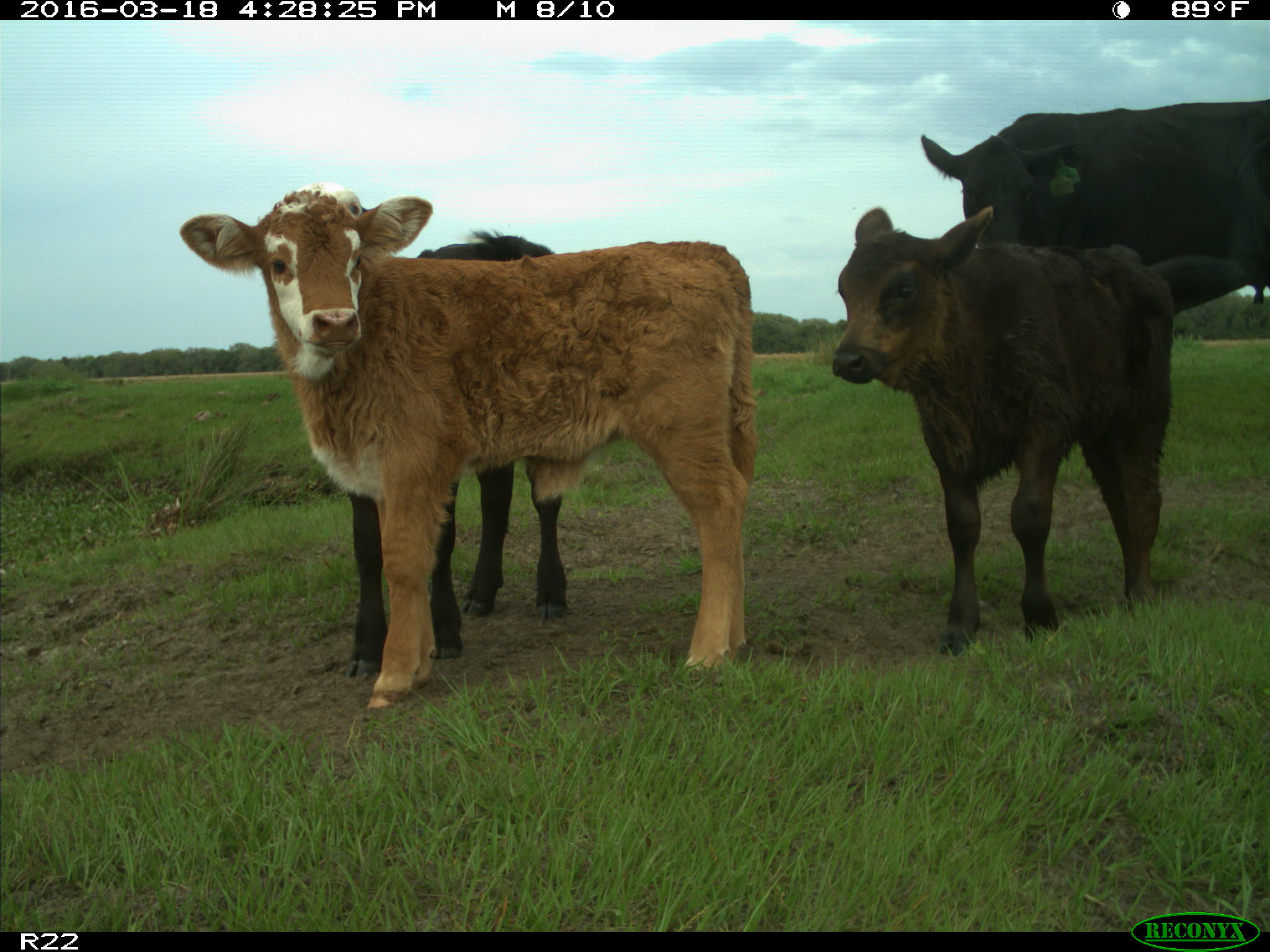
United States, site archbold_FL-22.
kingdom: Animalia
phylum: Chordata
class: Mammalia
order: Artiodactyla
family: Bovidae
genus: Bos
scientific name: Bos taurus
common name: domestic cow